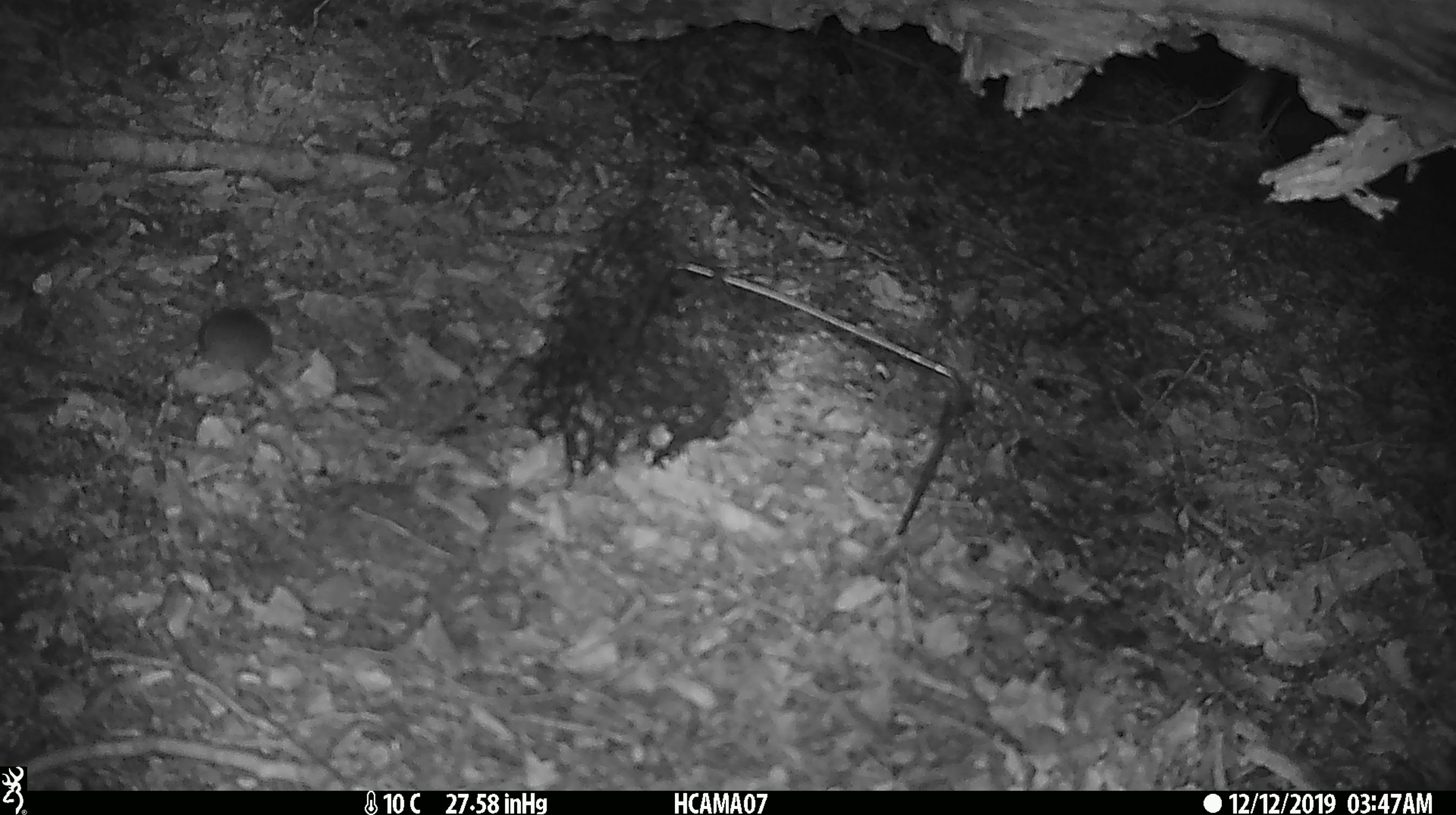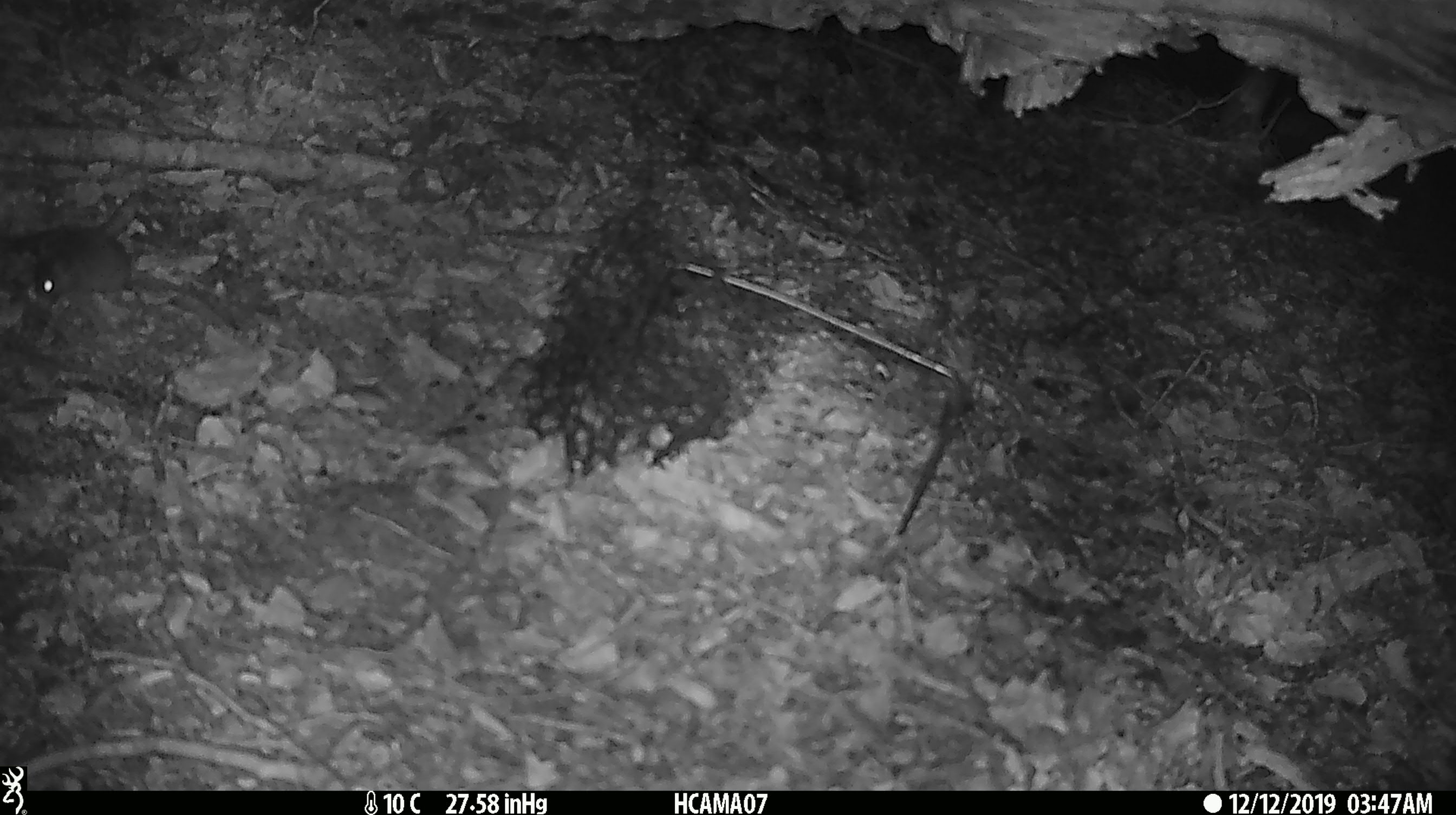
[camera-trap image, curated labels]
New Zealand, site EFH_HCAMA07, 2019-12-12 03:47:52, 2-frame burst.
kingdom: Animalia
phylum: Chordata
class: Mammalia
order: Rodentia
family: Muridae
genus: Mus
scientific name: Mus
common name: mouse